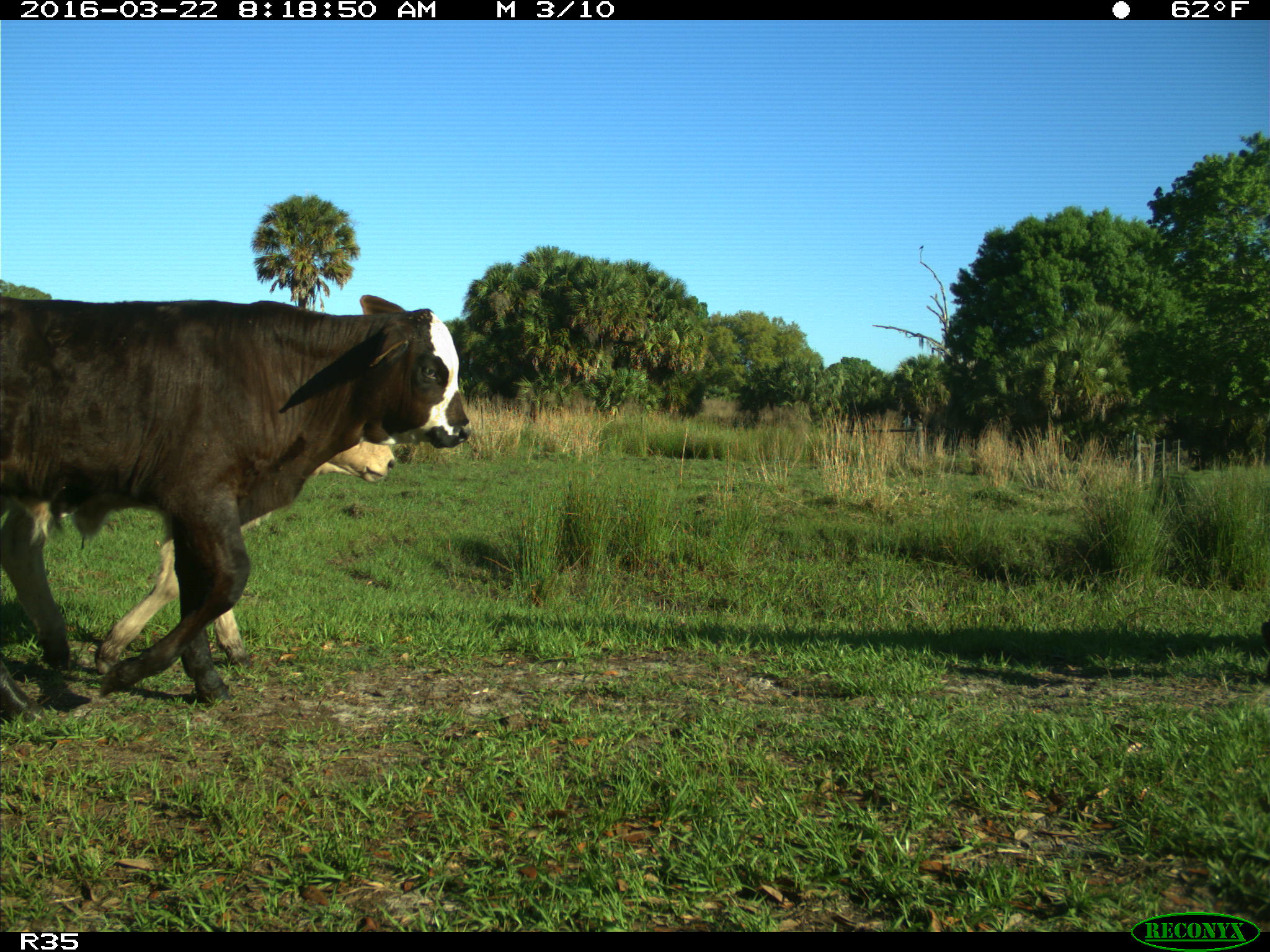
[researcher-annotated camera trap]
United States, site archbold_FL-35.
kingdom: Animalia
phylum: Chordata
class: Mammalia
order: Artiodactyla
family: Bovidae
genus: Bos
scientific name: Bos taurus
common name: domestic cow